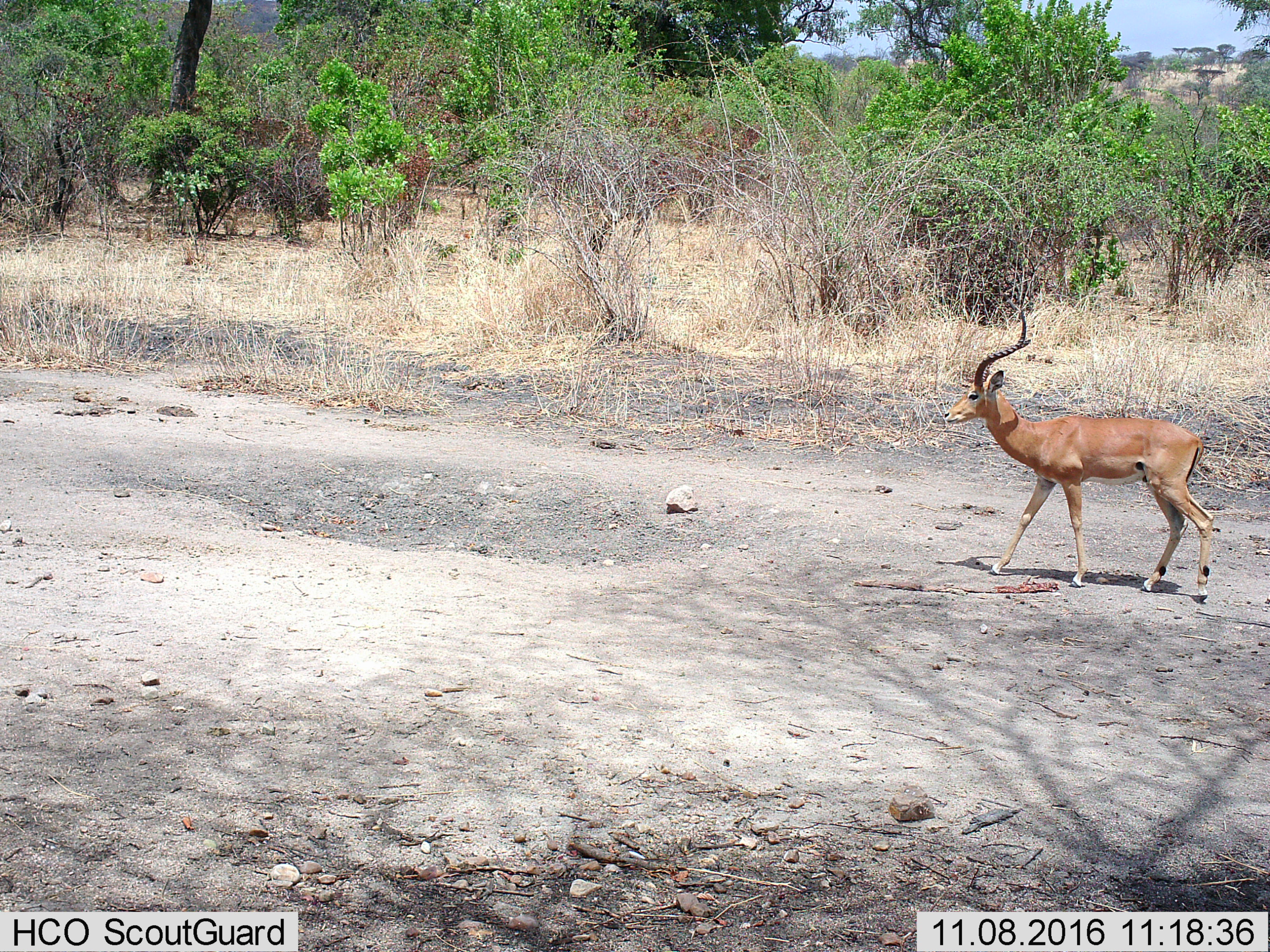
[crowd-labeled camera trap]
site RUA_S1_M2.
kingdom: Animalia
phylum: Chordata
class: Mammalia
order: Artiodactyla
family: Bovidae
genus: Aepyceros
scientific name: Aepyceros melampus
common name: impala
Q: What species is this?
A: Impala (Aepyceros melampus).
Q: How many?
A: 1.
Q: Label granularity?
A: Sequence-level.